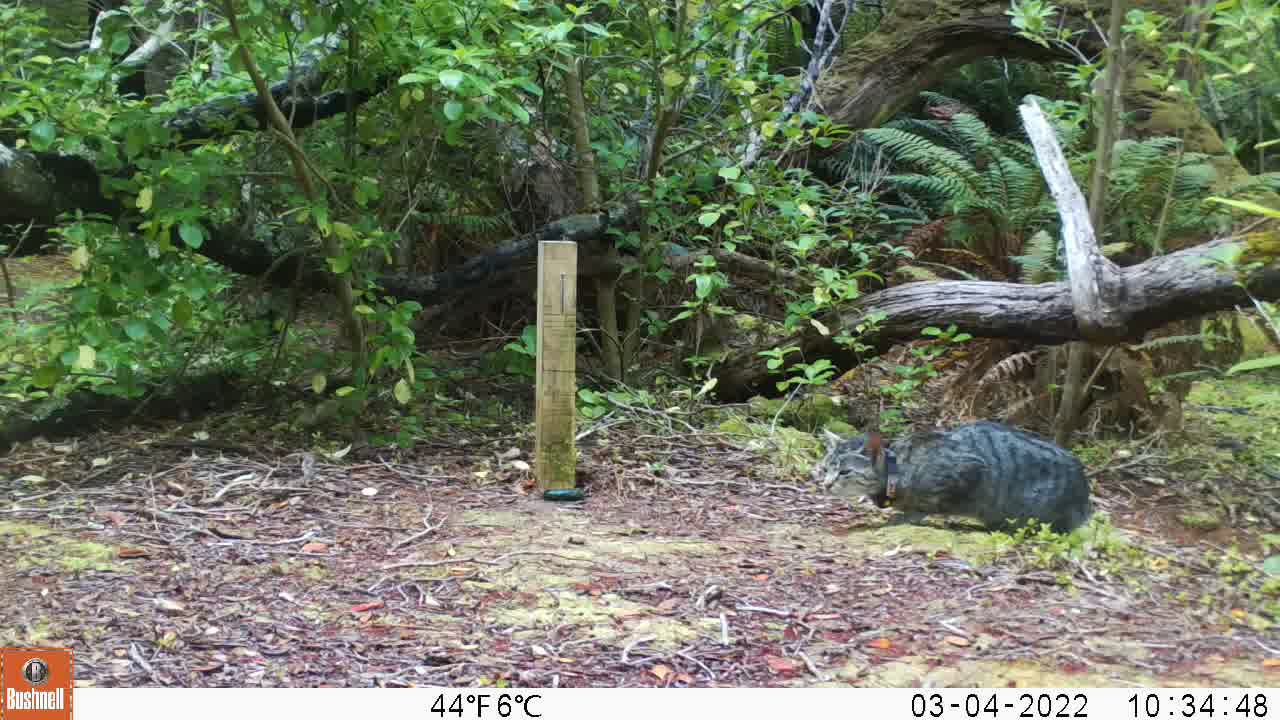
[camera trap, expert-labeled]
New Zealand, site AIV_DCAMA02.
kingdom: Animalia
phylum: Chordata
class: Mammalia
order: Carnivora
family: Felidae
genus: Felis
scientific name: Felis catus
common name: domestic cat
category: cat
Cat (domestic cat) (Felis catus).